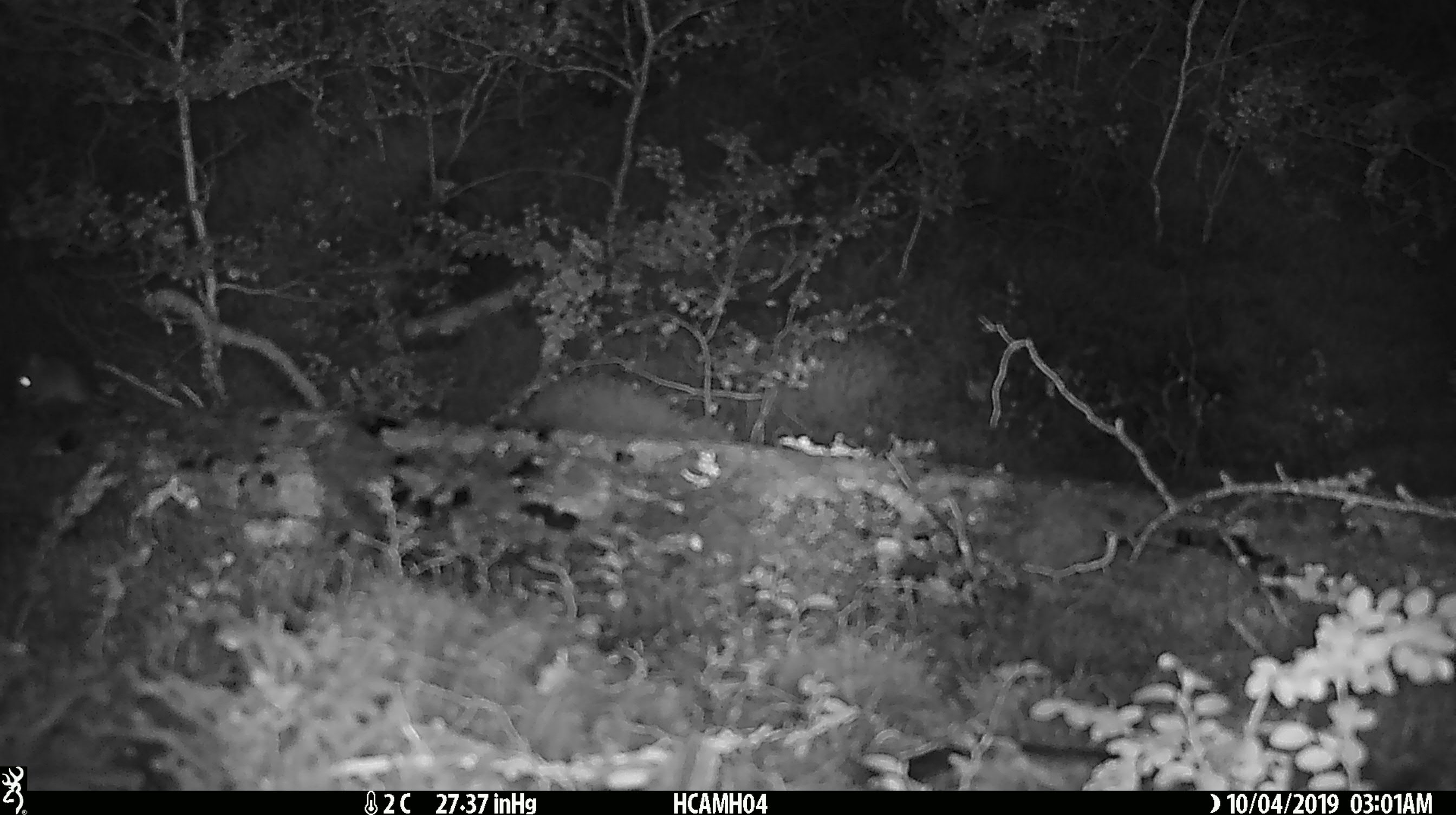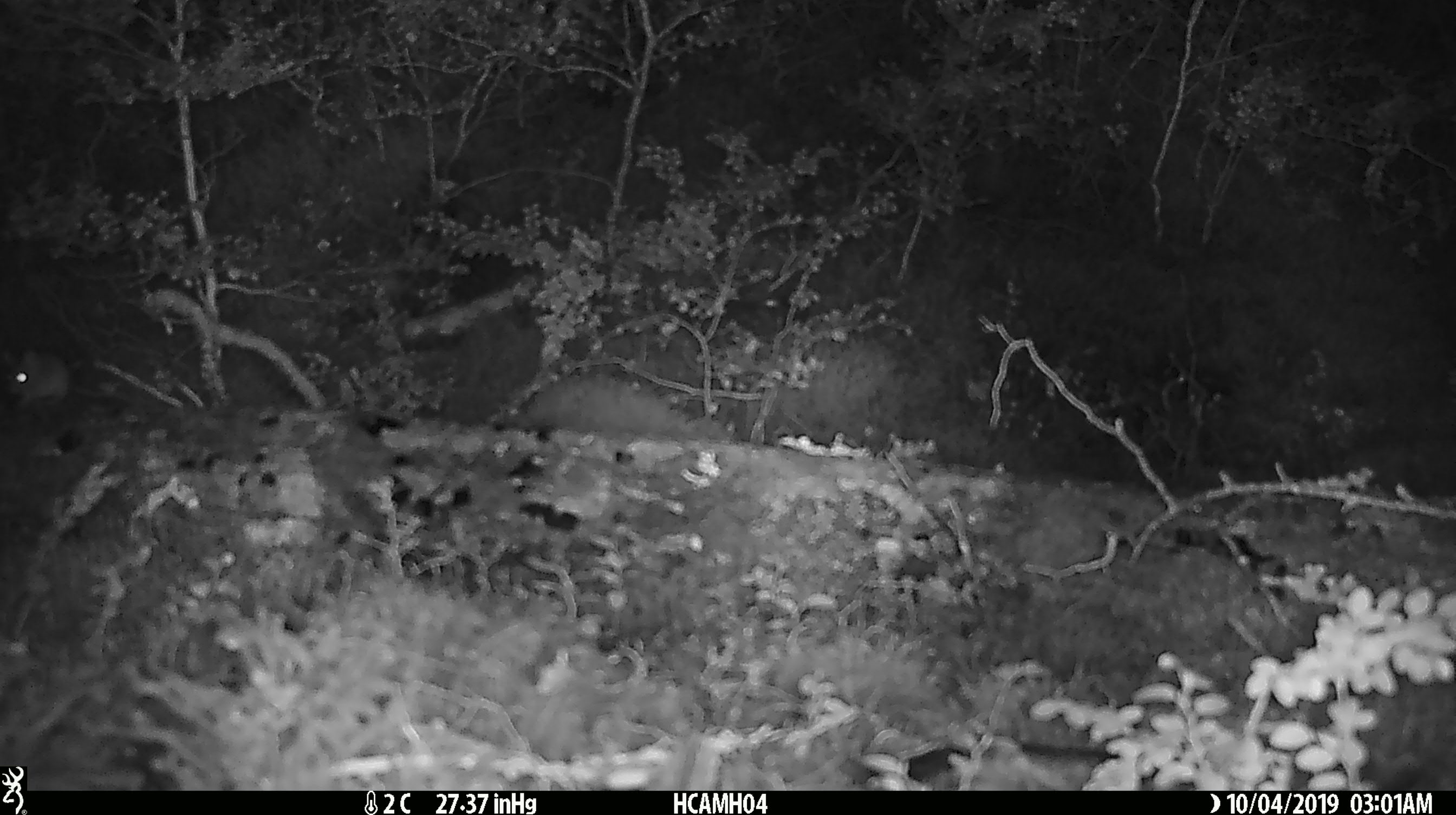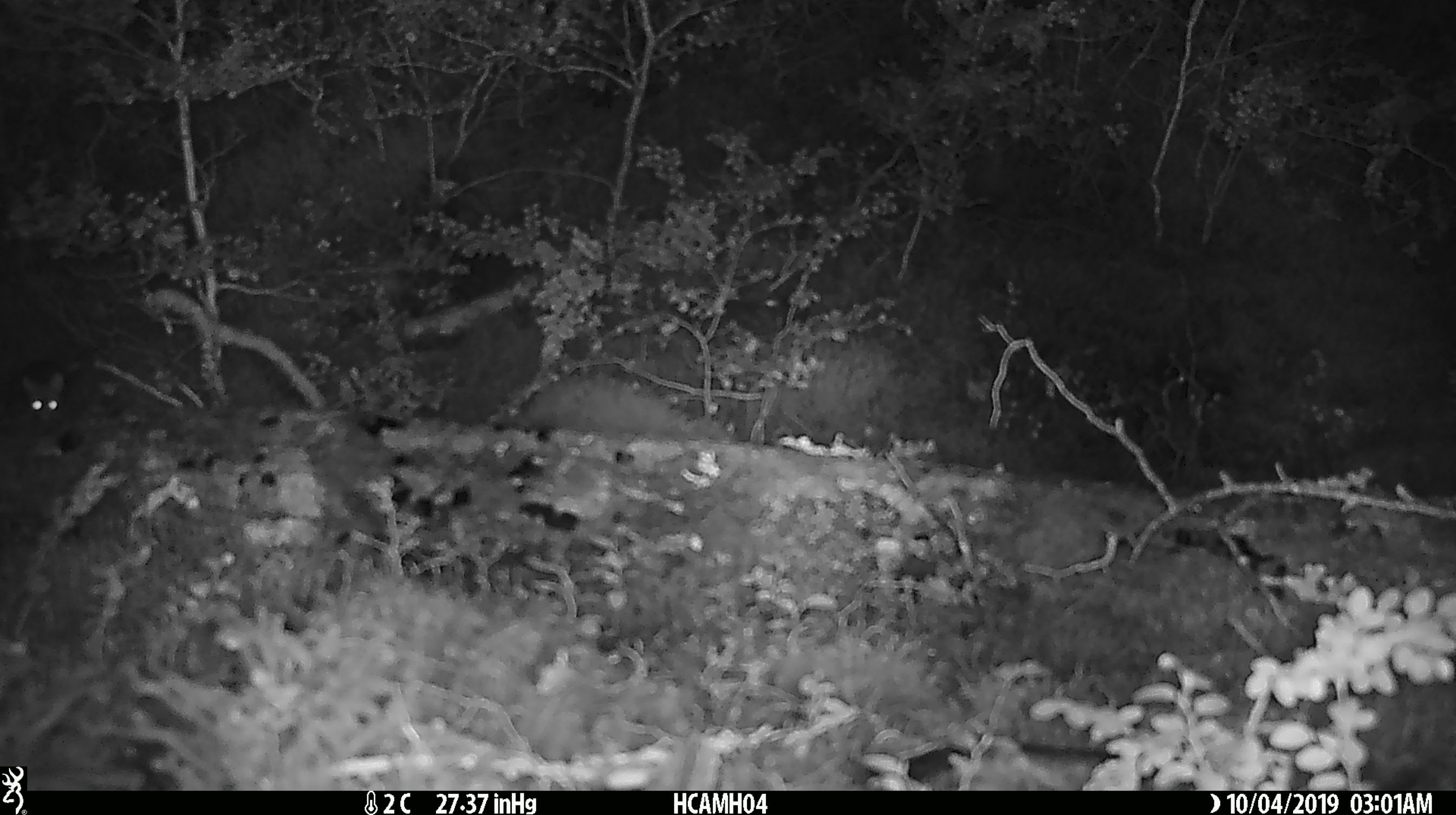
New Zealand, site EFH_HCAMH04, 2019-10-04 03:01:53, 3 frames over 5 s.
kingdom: Animalia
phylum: Chordata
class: Mammalia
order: Rodentia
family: Muridae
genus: Mus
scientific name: Mus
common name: mouse